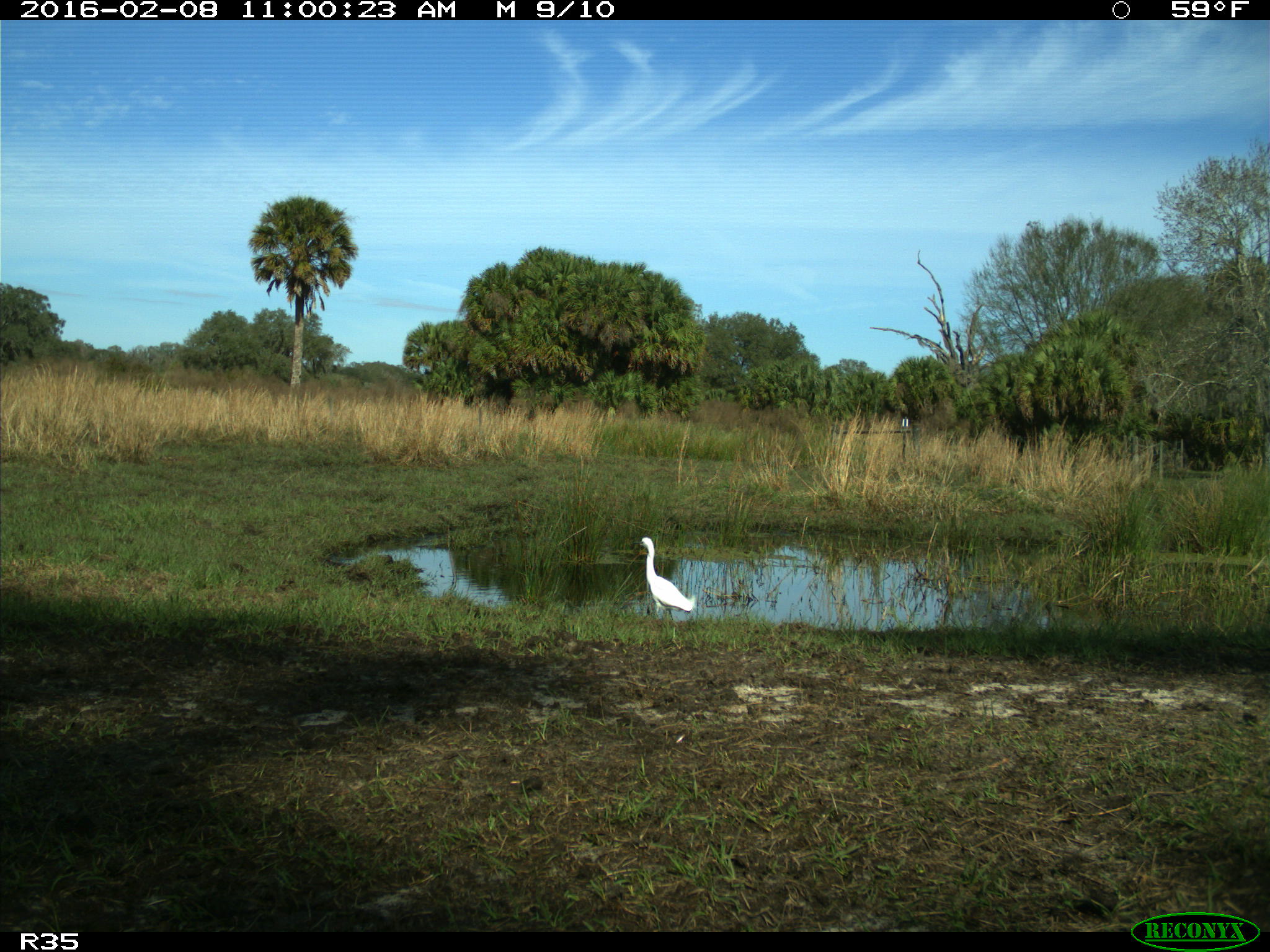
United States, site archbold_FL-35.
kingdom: Animalia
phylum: Chordata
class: Aves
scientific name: Aves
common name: birds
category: unidentified bird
Unidentified bird (birds) (Aves).